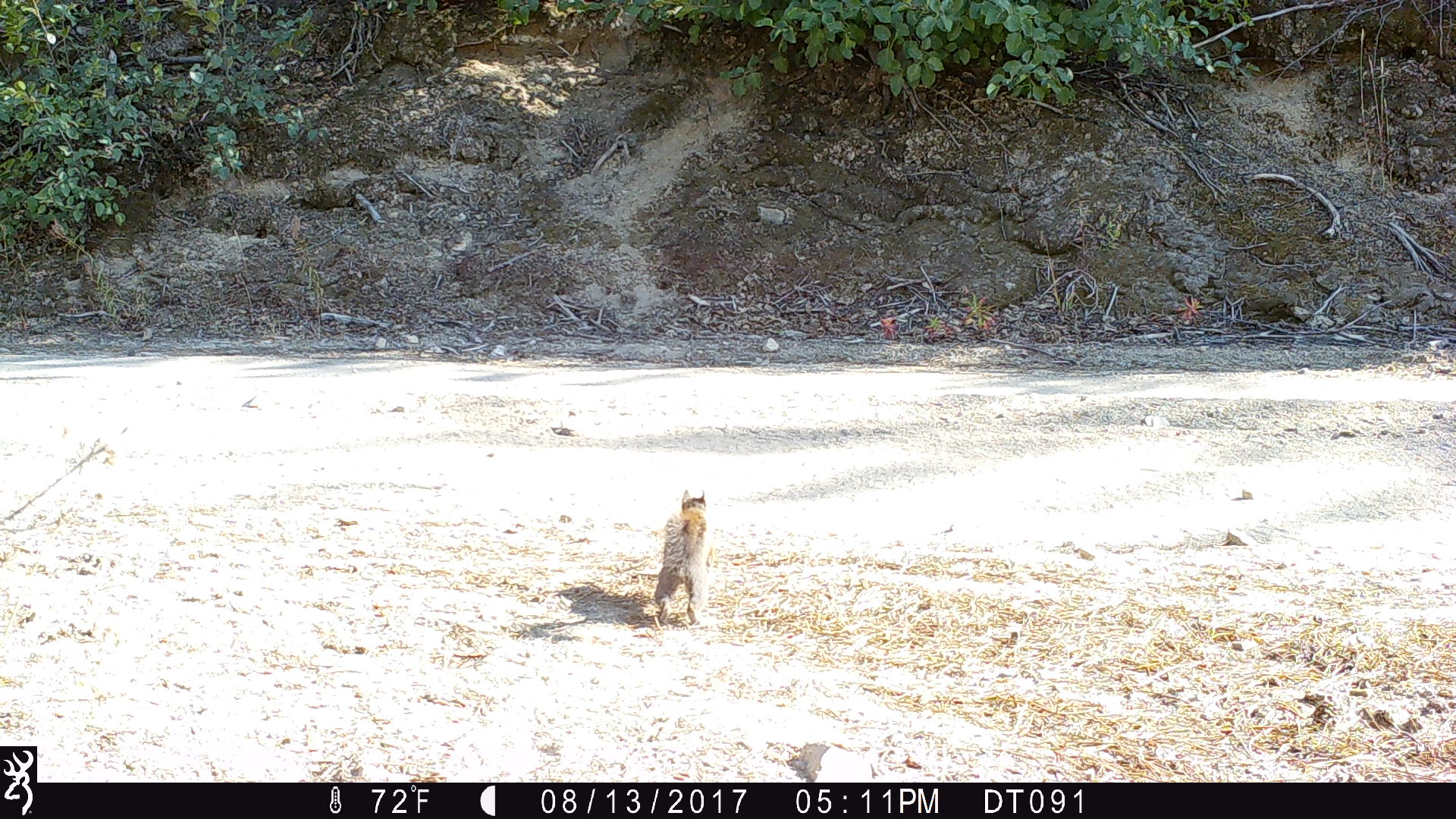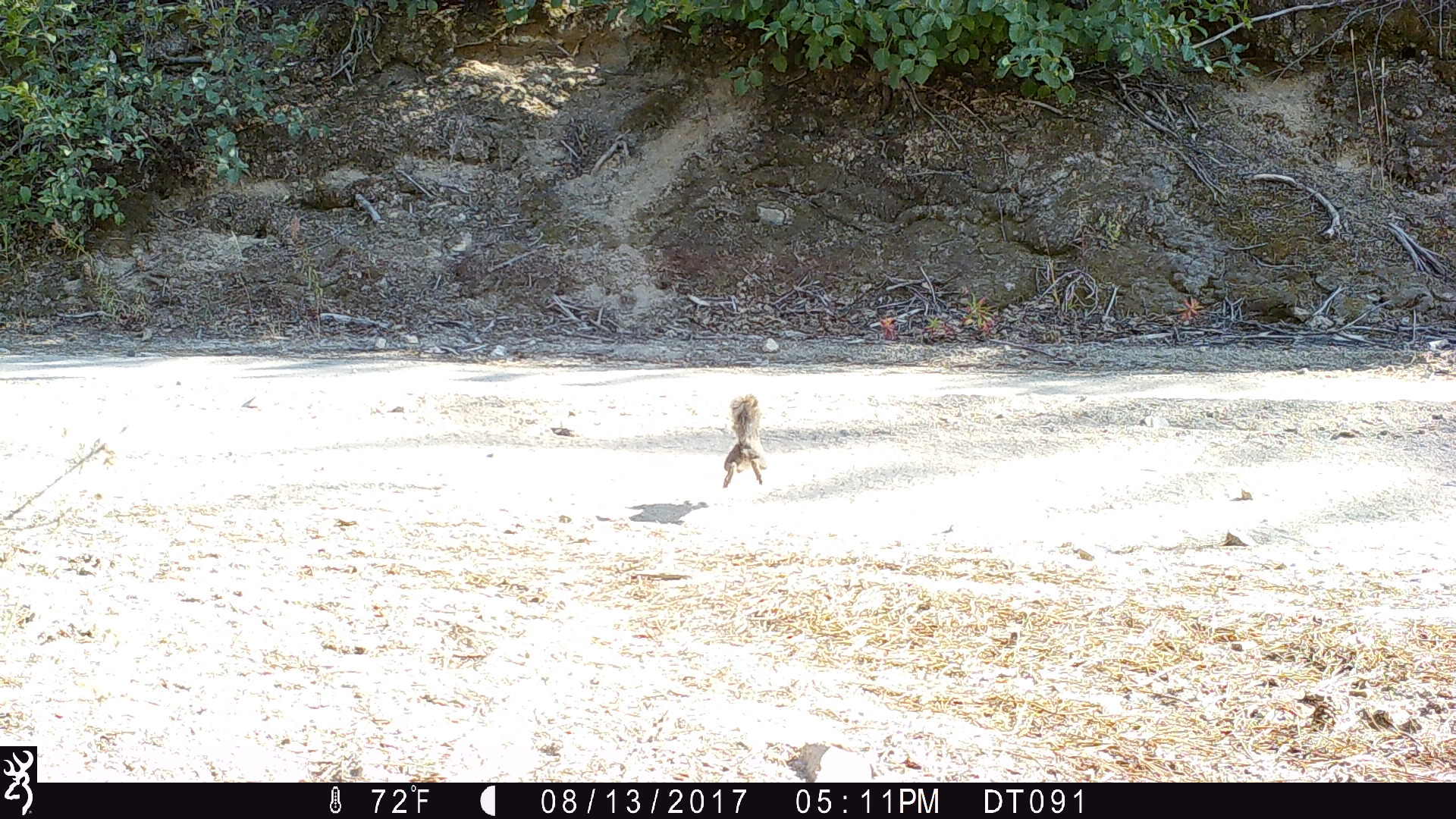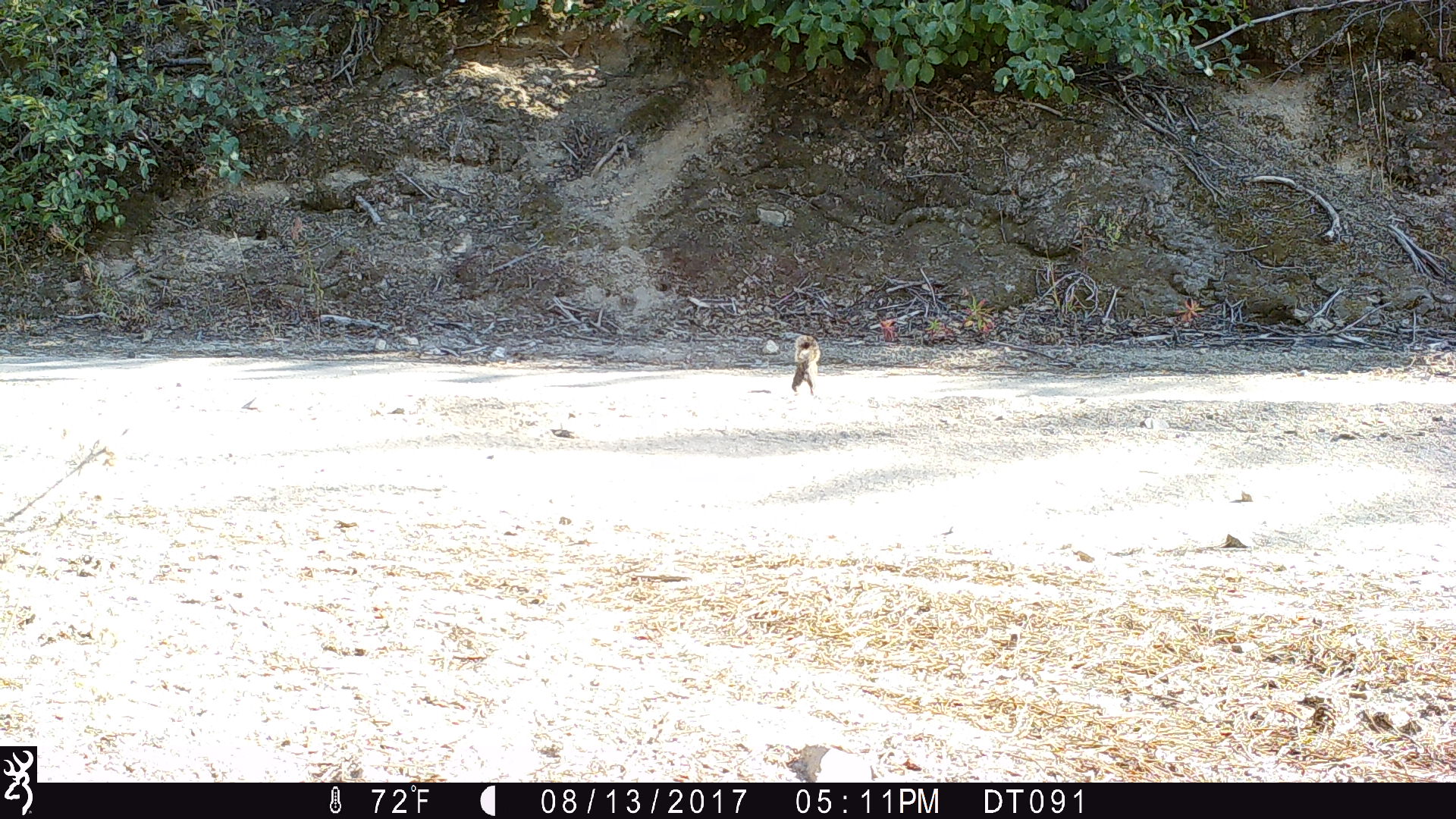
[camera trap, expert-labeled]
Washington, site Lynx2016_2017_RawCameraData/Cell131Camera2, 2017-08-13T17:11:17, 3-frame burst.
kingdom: Animalia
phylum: Chordata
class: Mammalia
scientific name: Mammalia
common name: small mammal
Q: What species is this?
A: Small mammal (Mammalia).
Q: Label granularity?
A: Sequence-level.